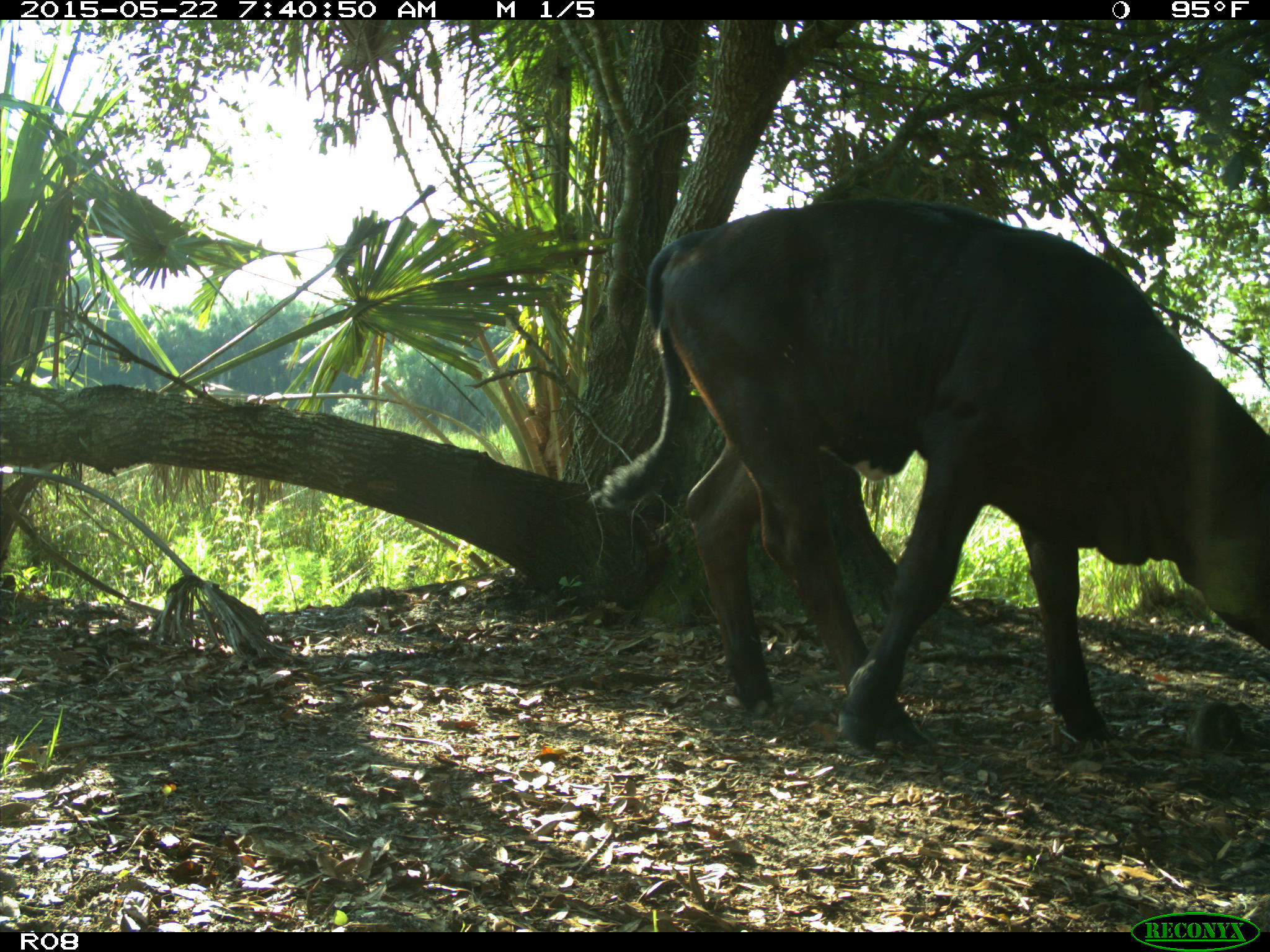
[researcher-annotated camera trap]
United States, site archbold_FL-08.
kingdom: Animalia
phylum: Chordata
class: Mammalia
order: Artiodactyla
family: Bovidae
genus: Bos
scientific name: Bos taurus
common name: domestic cow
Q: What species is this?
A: Bos taurus (domestic cow).